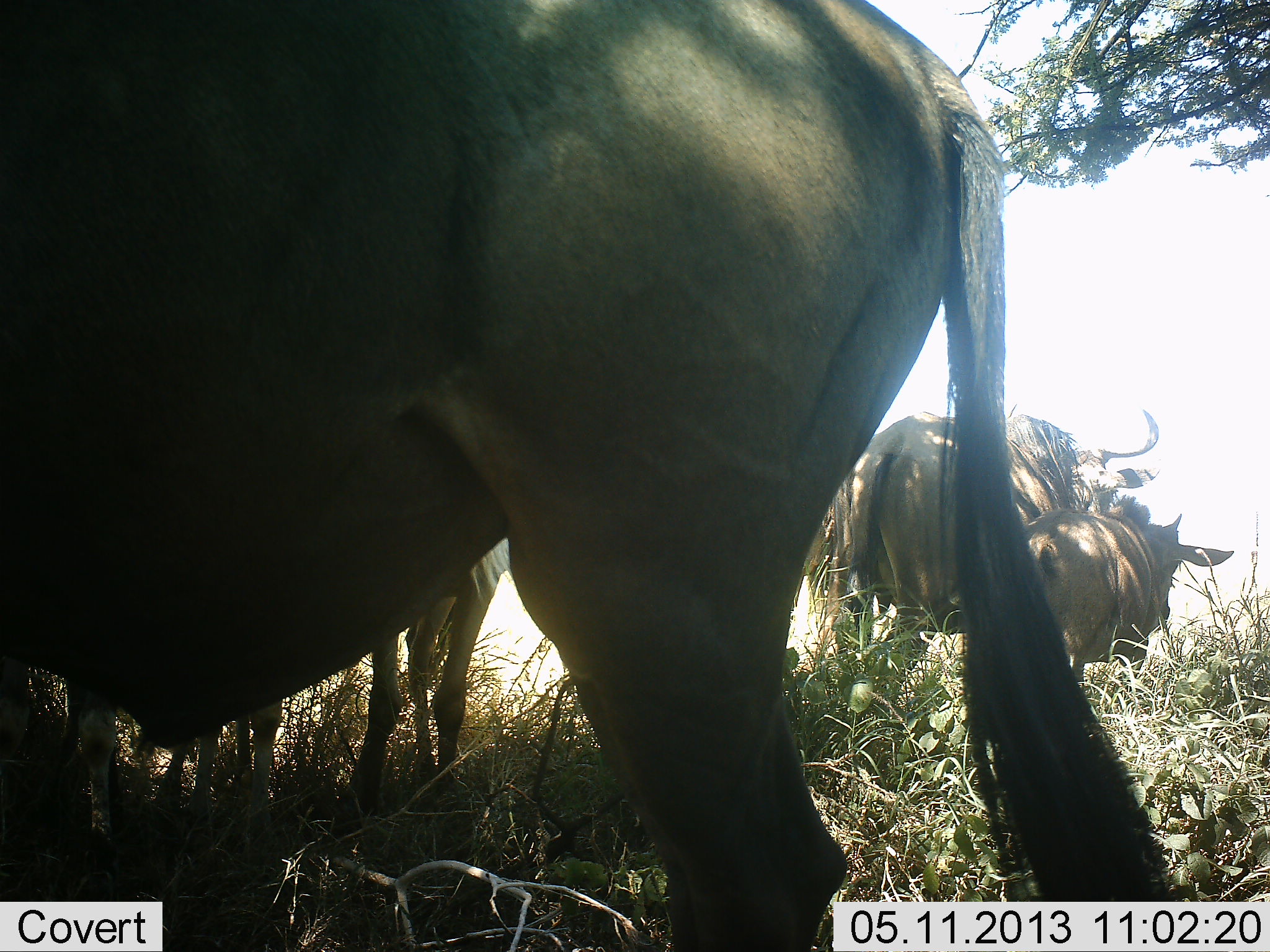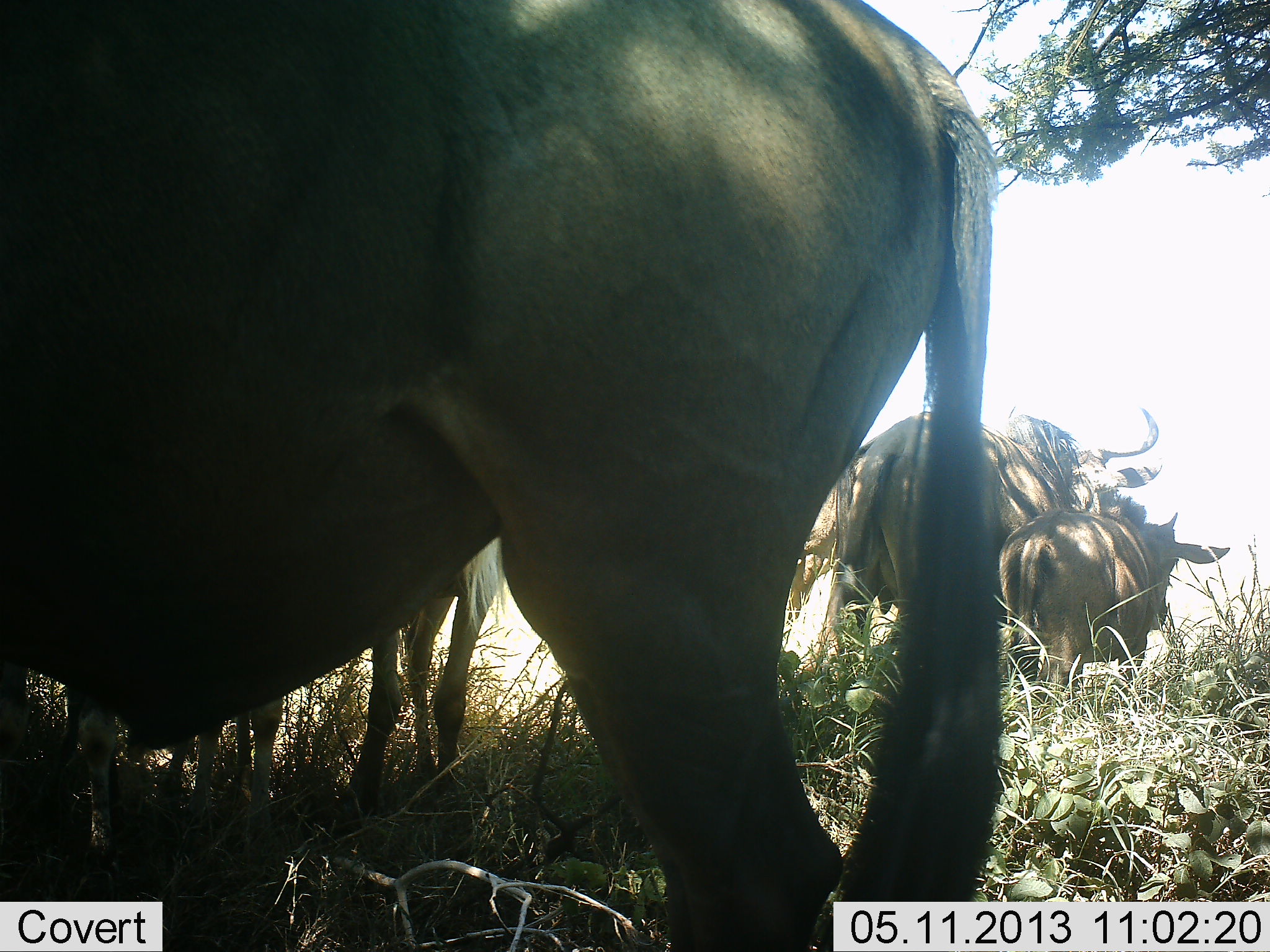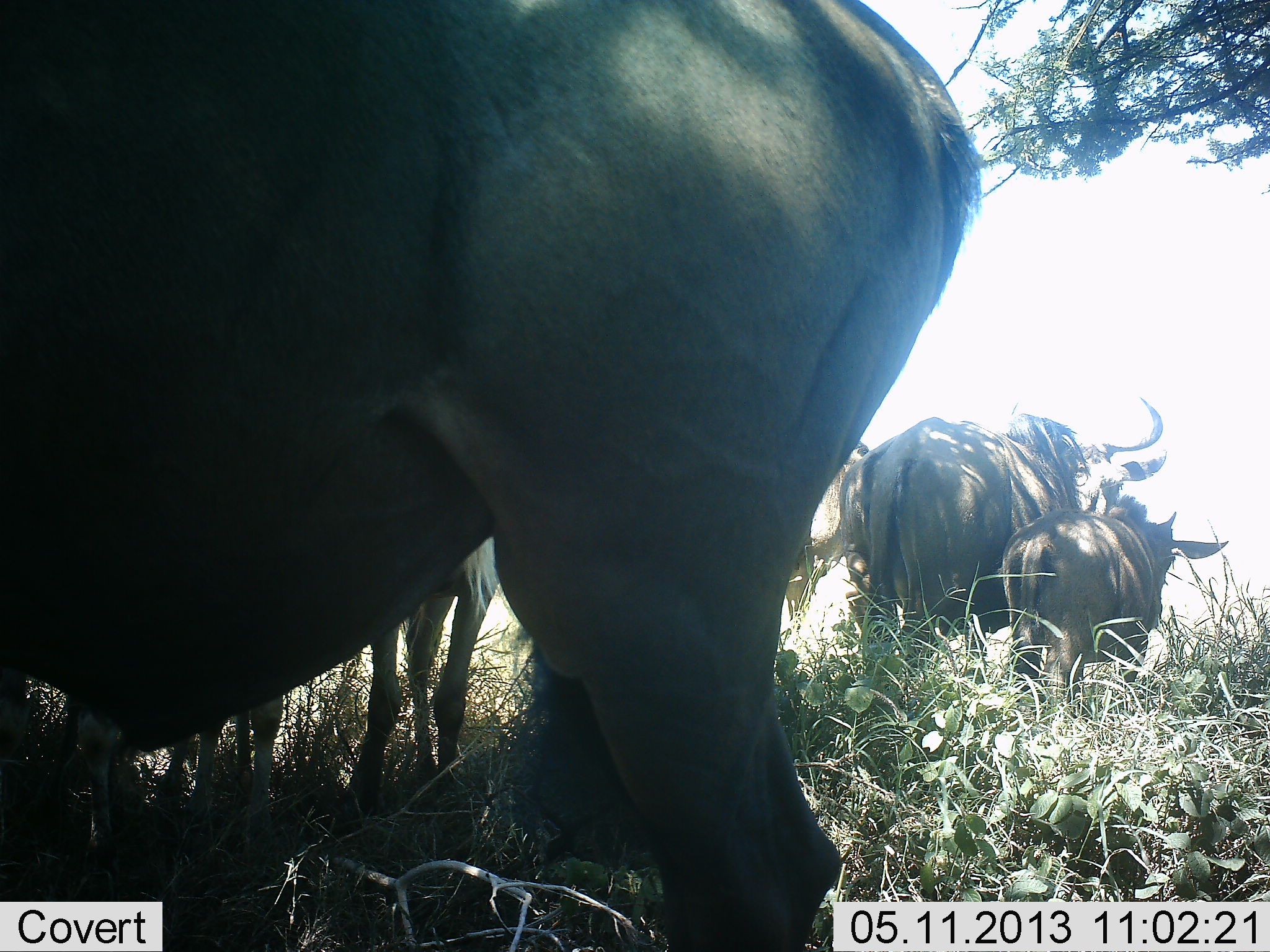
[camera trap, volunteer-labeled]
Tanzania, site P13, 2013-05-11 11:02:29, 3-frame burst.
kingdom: Animalia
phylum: Chordata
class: Mammalia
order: Artiodactyla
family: Bovidae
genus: Connochaetes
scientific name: Connochaetes taurinus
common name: blue wildebeest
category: wildebeest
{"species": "wildebeest (blue wildebeest) (Connochaetes taurinus)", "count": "4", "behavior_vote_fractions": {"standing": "90%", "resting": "0%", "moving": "10%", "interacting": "0%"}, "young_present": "60%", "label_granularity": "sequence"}